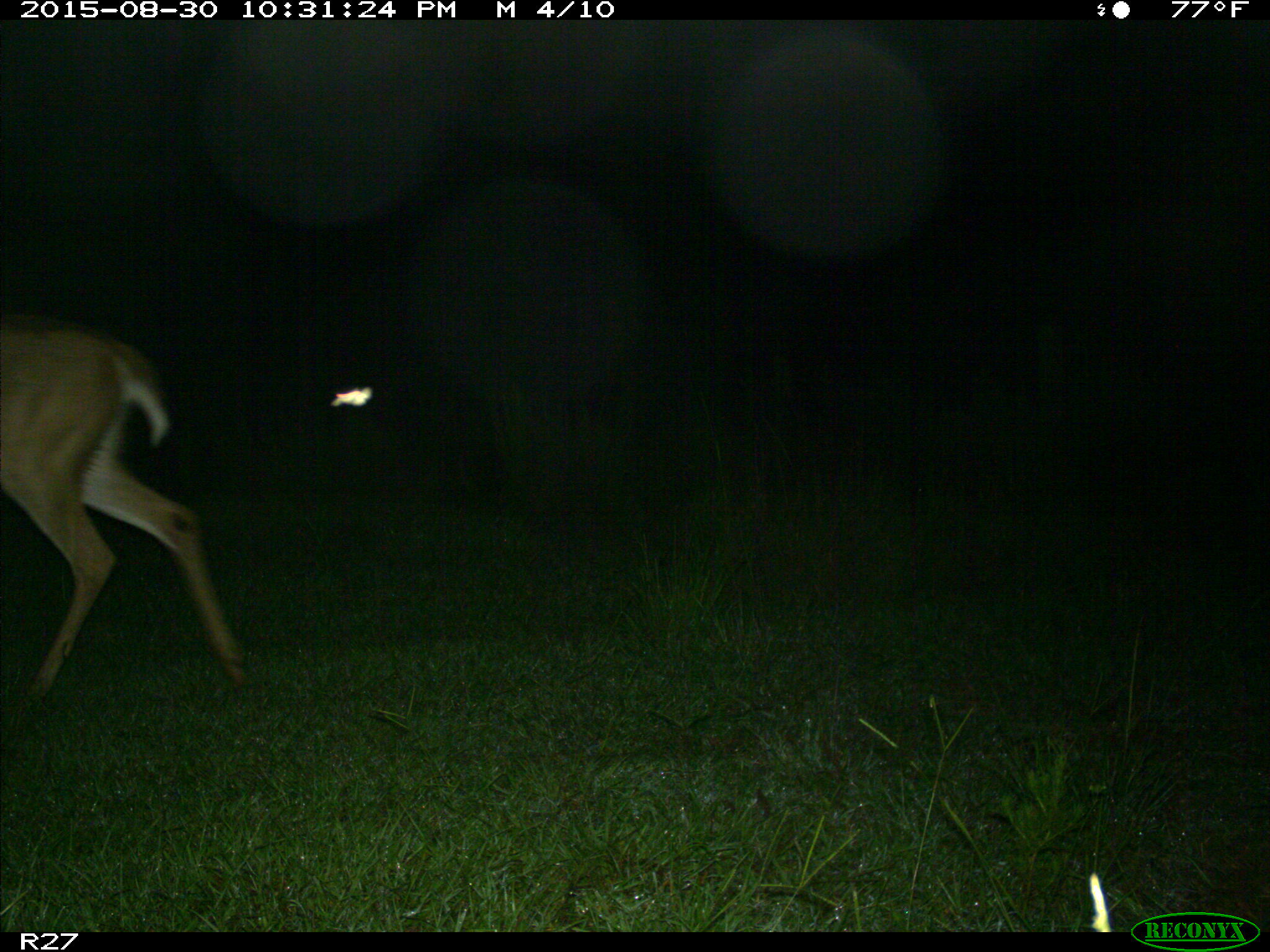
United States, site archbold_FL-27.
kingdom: Animalia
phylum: Chordata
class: Mammalia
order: Artiodactyla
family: Cervidae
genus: Odocoileus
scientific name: Odocoileus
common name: deer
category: unidentified deer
Unidentified deer (deer) (Odocoileus).